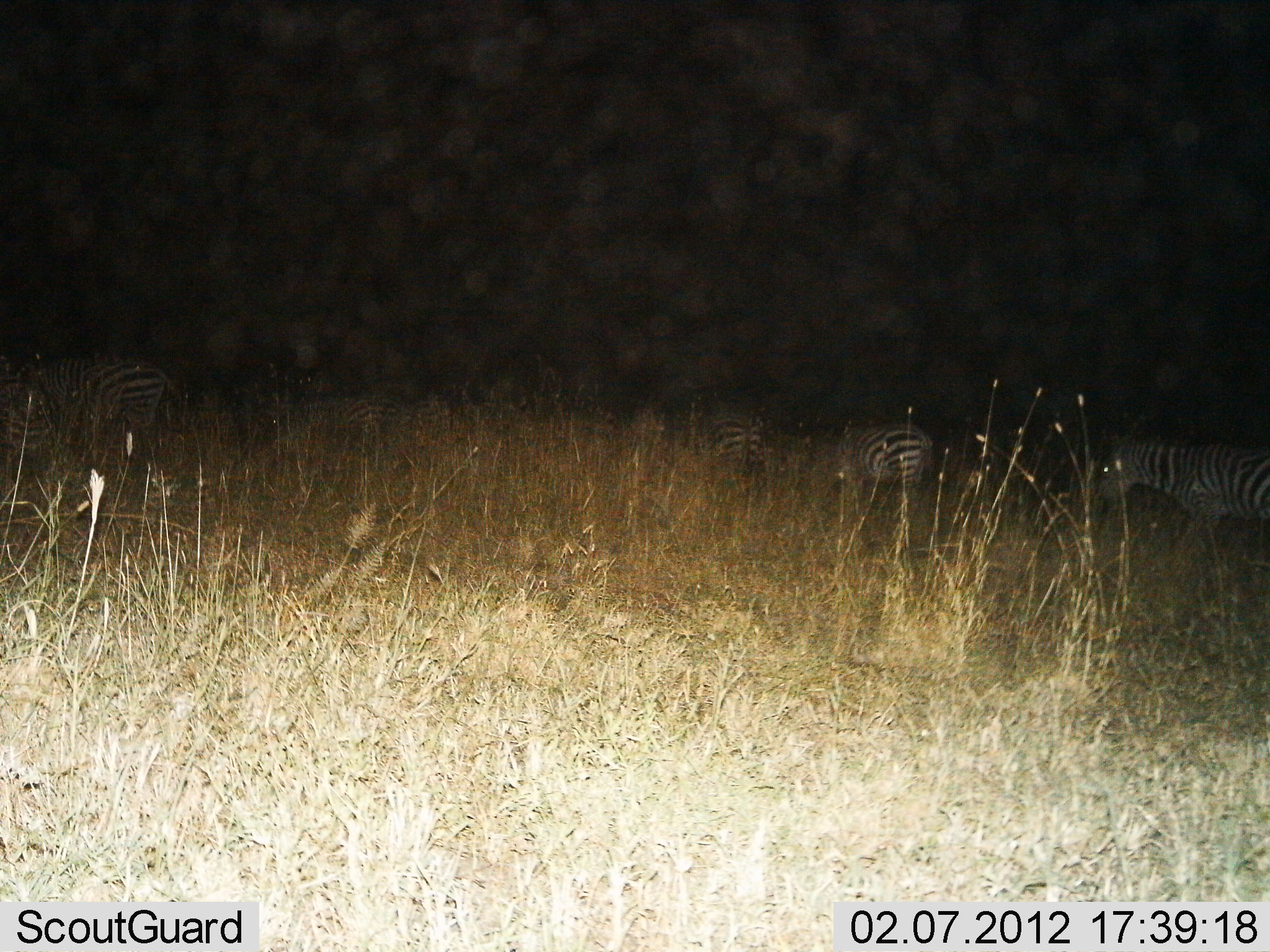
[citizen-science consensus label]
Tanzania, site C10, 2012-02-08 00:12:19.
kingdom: Animalia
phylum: Chordata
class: Mammalia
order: Perissodactyla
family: Equidae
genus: Equus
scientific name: Equus quagga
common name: plains zebra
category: zebra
Zebra (plains zebra) (Equus quagga), count 5. Behavior (volunteer vote fractions): standing 61%, resting 0%, moving 46%, interacting 0%. Young present (vote fraction): 0%. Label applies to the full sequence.